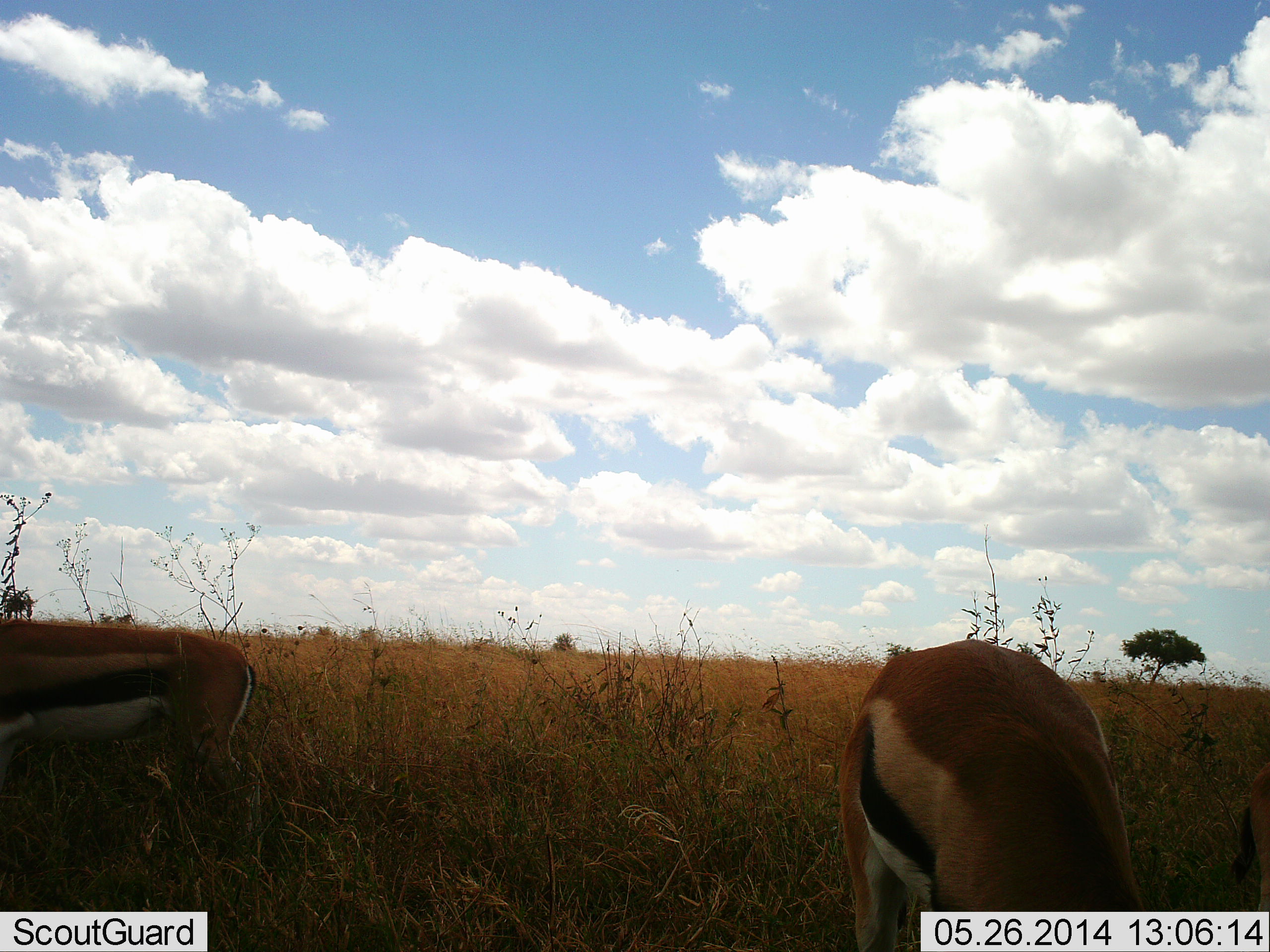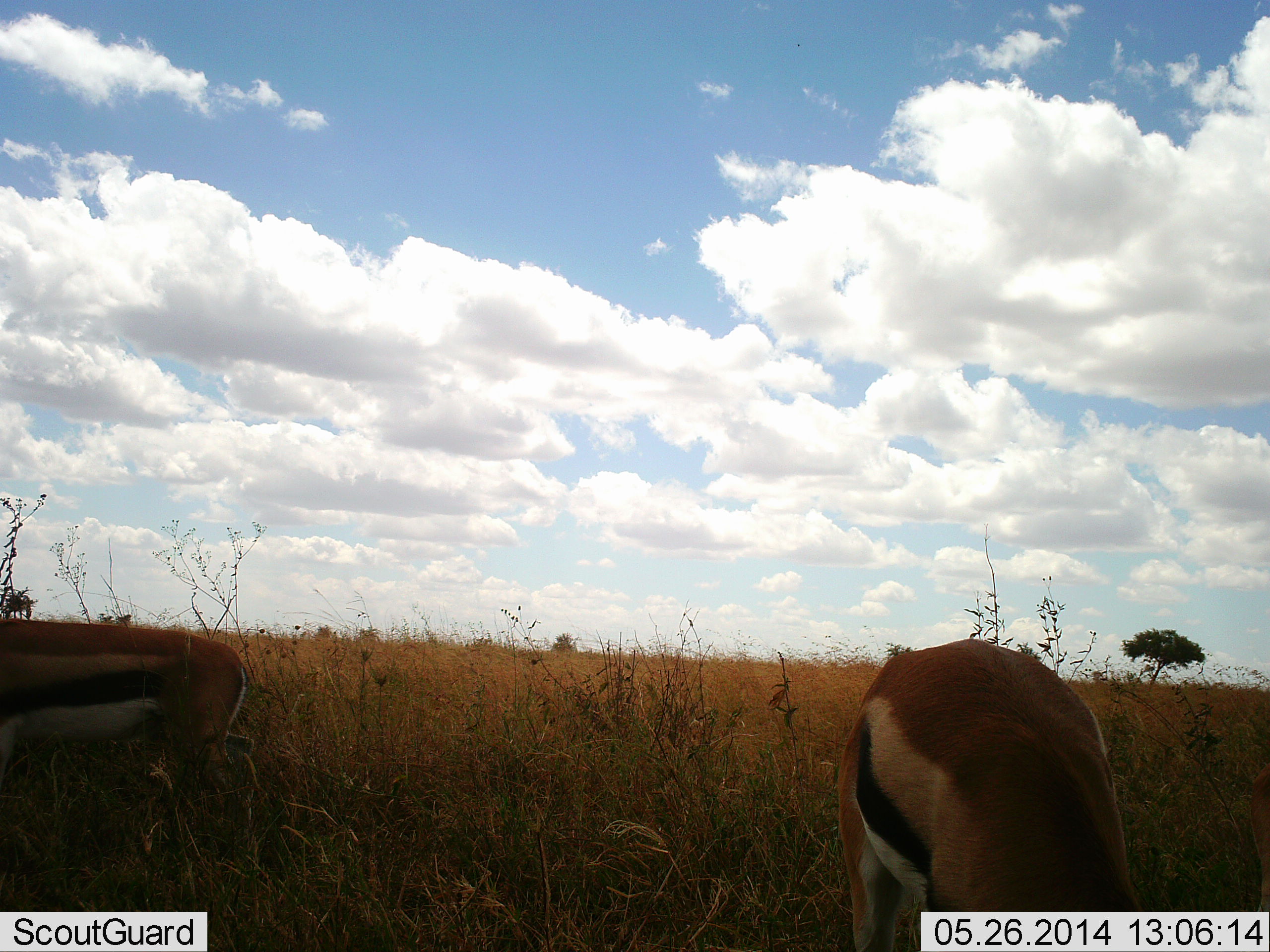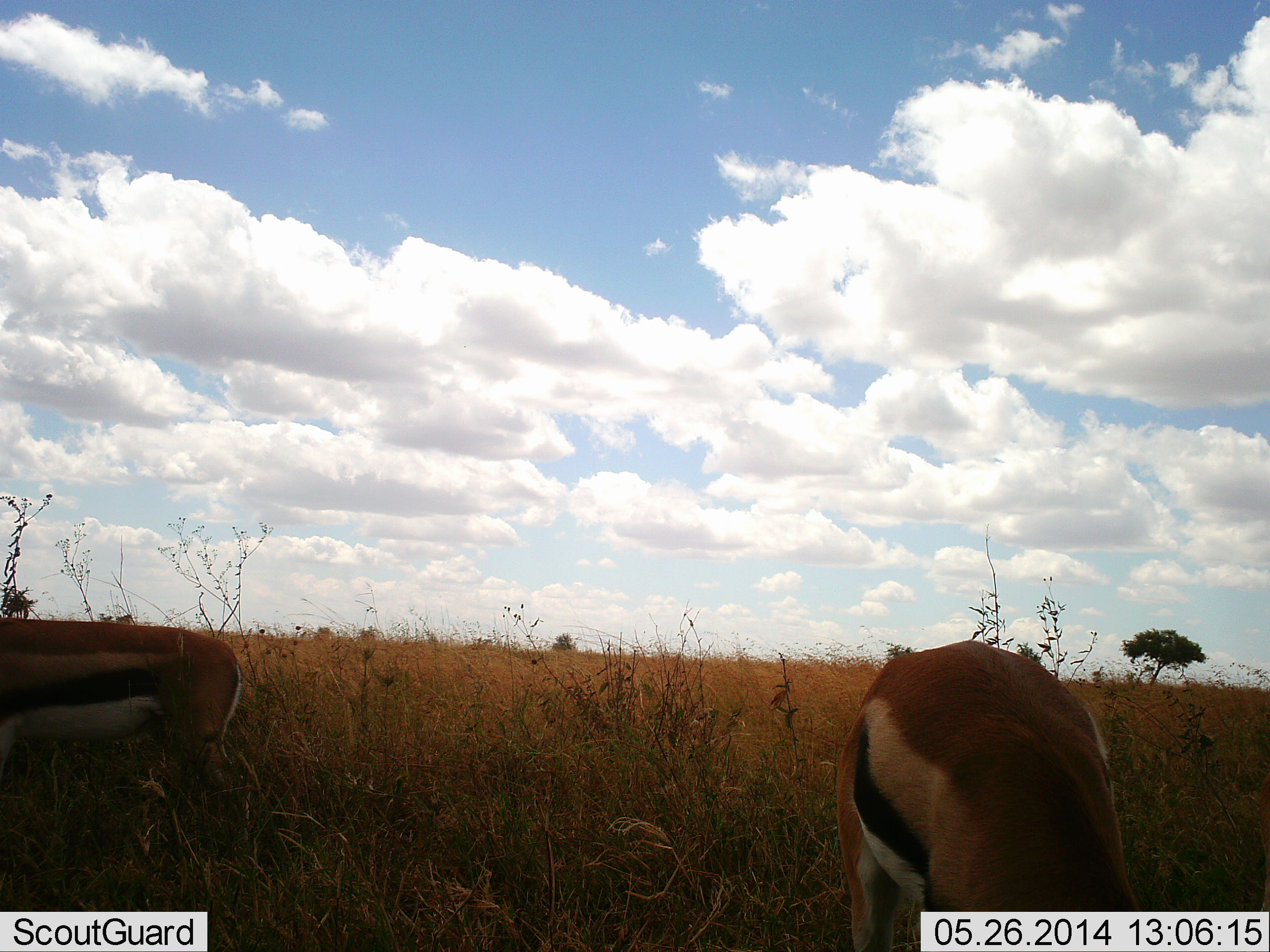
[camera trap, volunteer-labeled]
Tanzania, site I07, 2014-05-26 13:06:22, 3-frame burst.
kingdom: Animalia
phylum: Chordata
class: Mammalia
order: Artiodactyla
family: Bovidae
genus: Eudorcas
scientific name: Eudorcas thomsonii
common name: thomson's gazelle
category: gazellethomsons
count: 2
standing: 60%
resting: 0%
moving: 10%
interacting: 0%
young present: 0%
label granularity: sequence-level